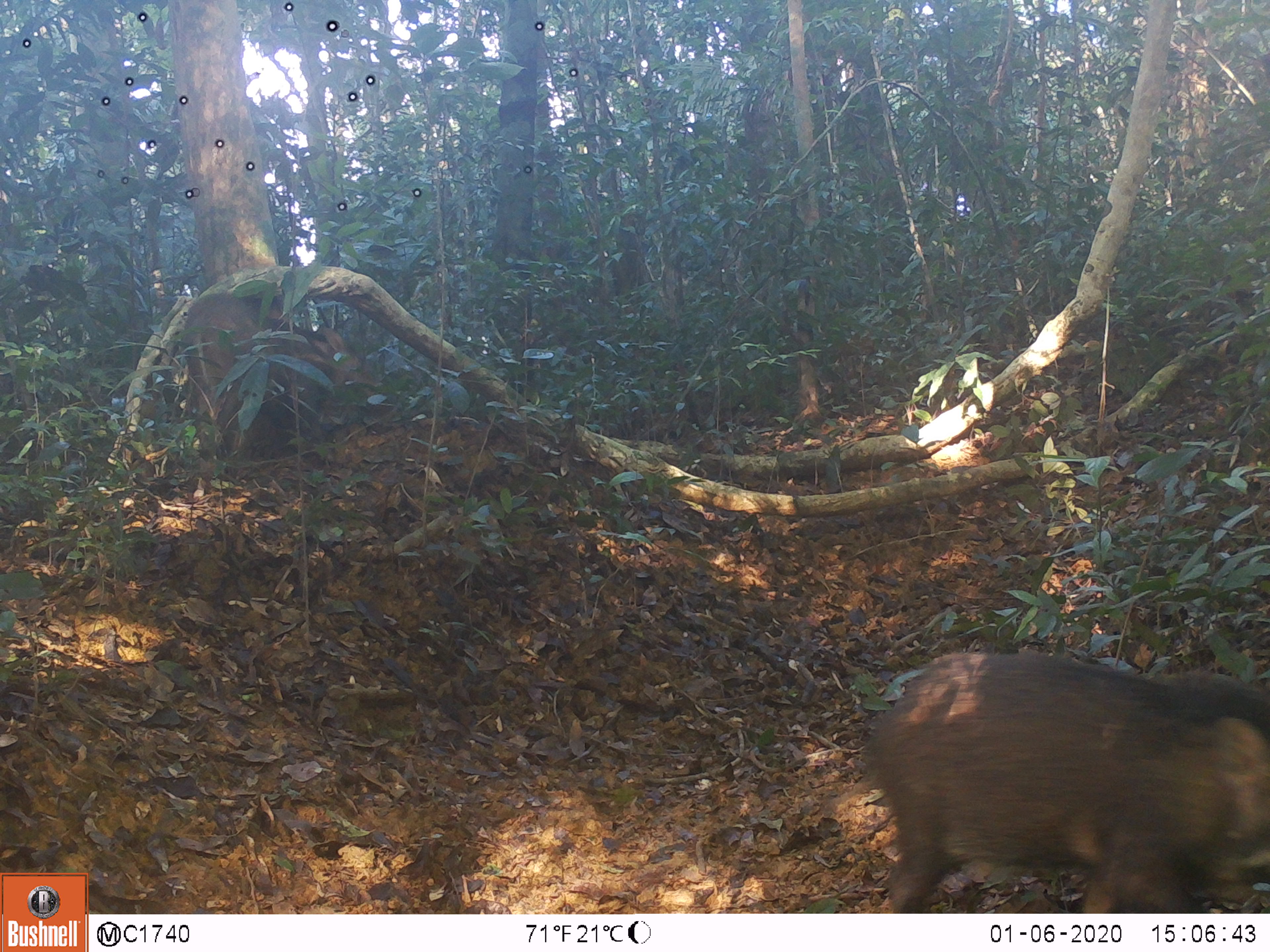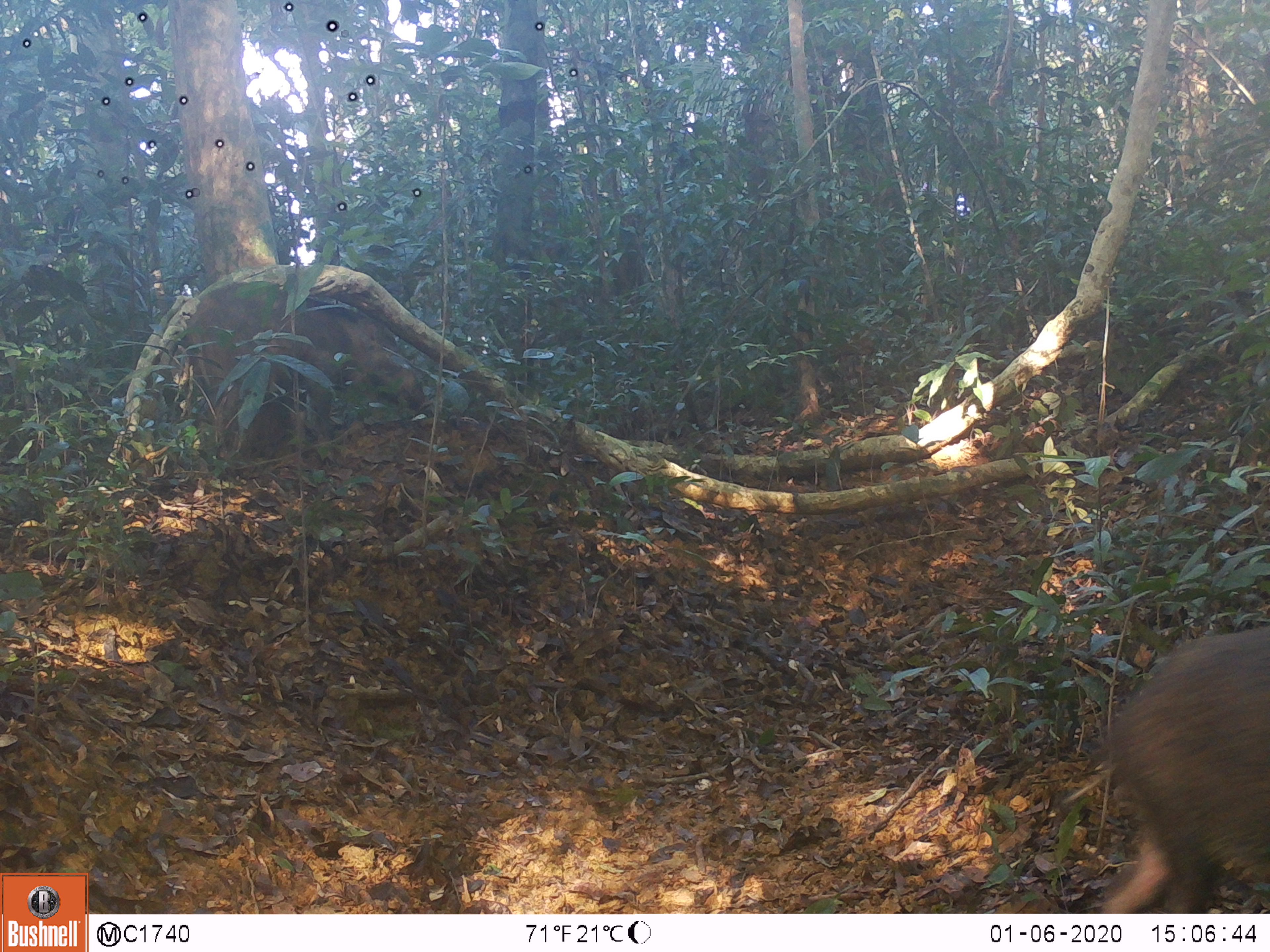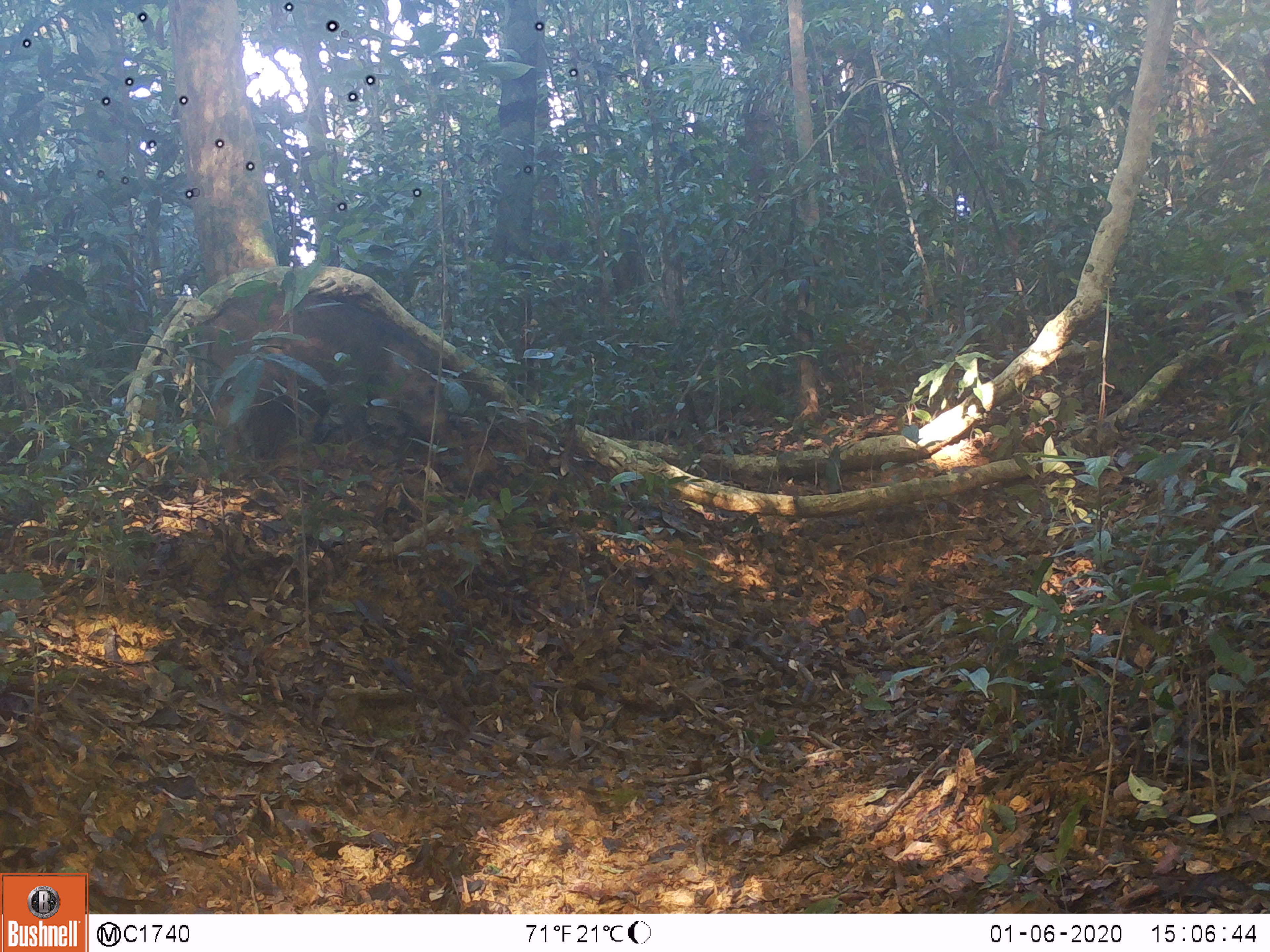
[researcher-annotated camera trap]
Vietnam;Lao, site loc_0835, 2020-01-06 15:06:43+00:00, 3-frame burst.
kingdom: Animalia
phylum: Chordata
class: Mammalia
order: Artiodactyla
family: Suidae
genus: Sus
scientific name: Sus scrofa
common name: eurasian wild pig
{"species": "eurasian wild pig (Sus scrofa)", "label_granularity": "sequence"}